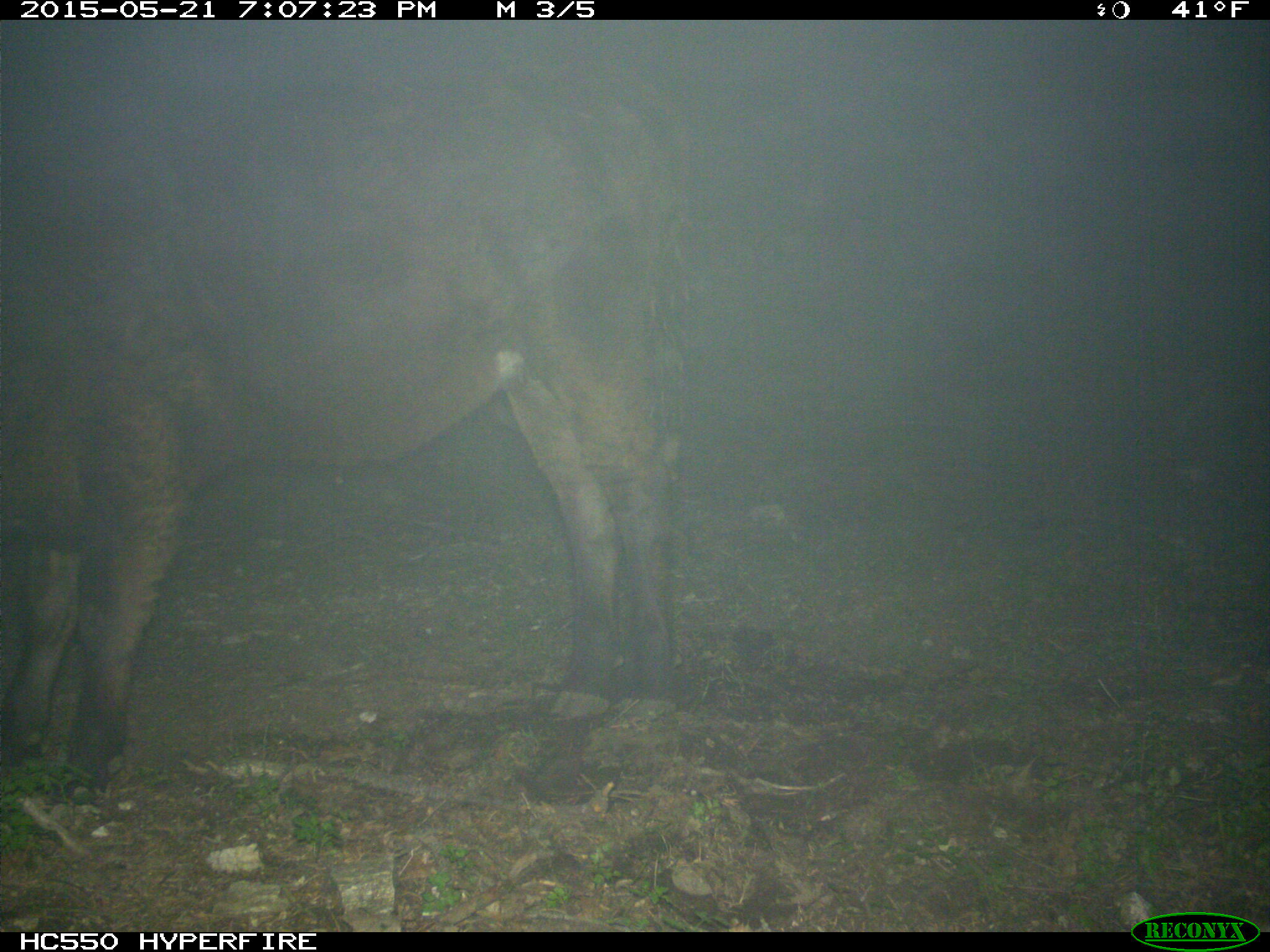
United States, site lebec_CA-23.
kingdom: Animalia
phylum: Chordata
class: Mammalia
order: Artiodactyla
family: Bovidae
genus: Bos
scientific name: Bos taurus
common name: domestic cow